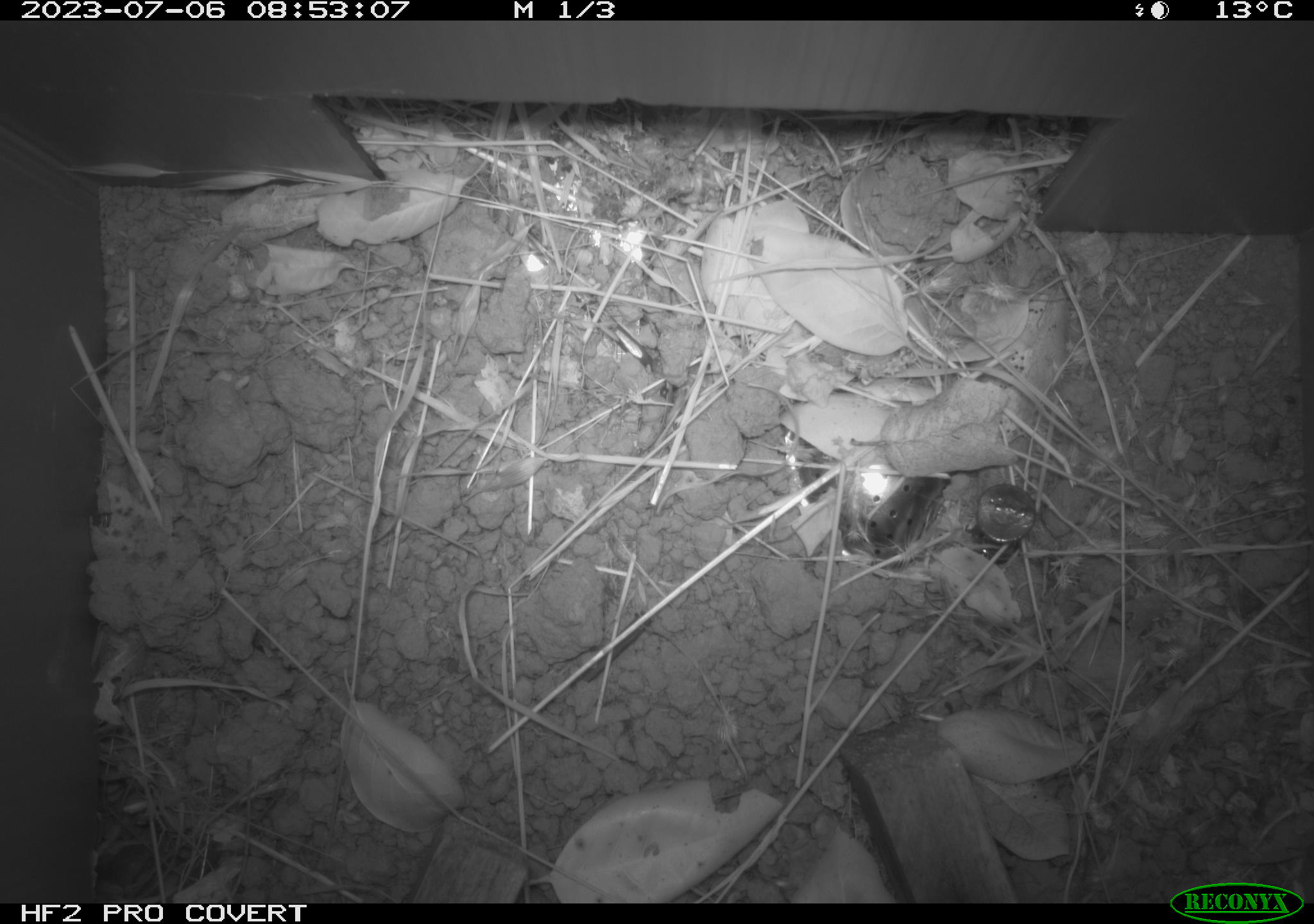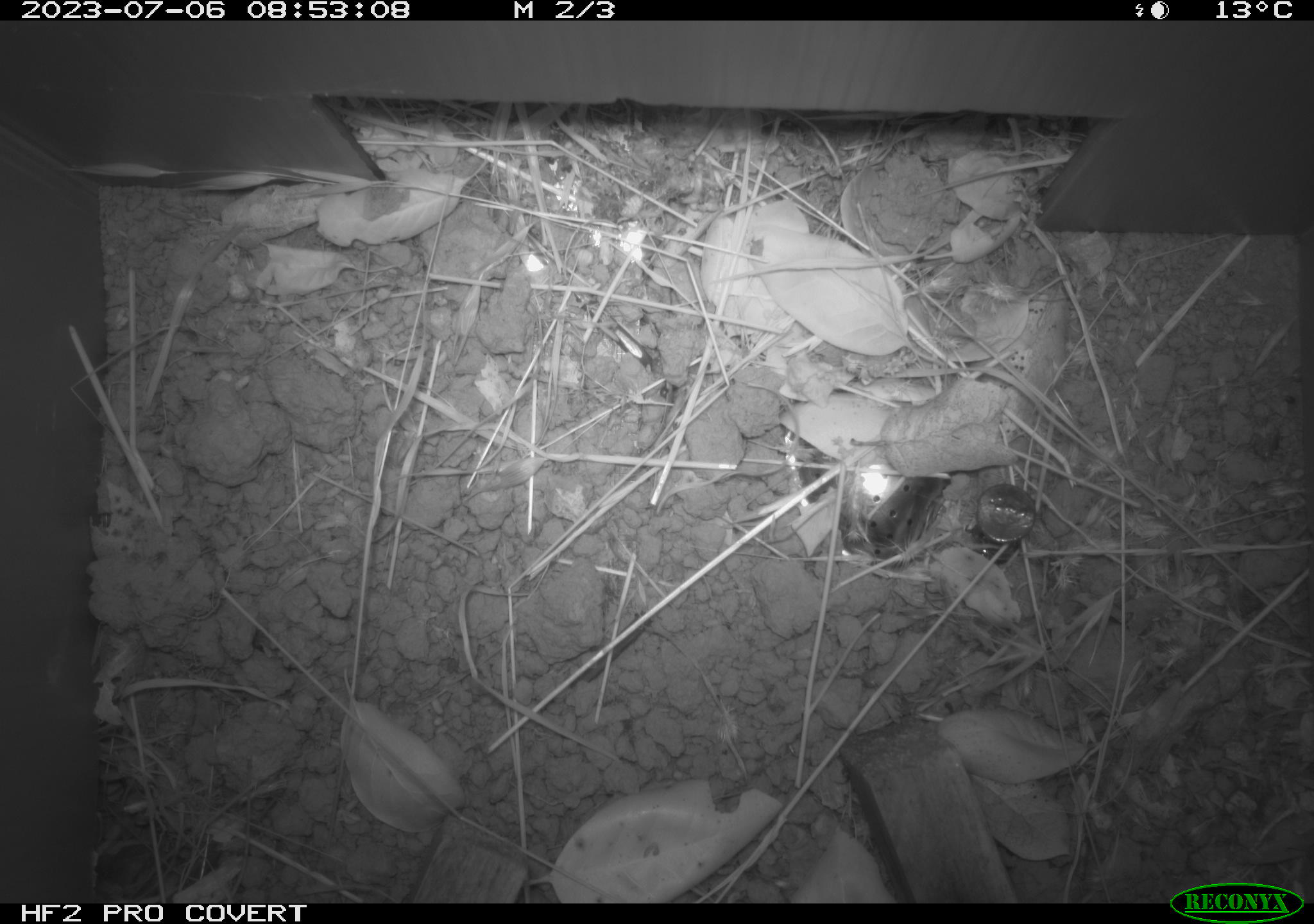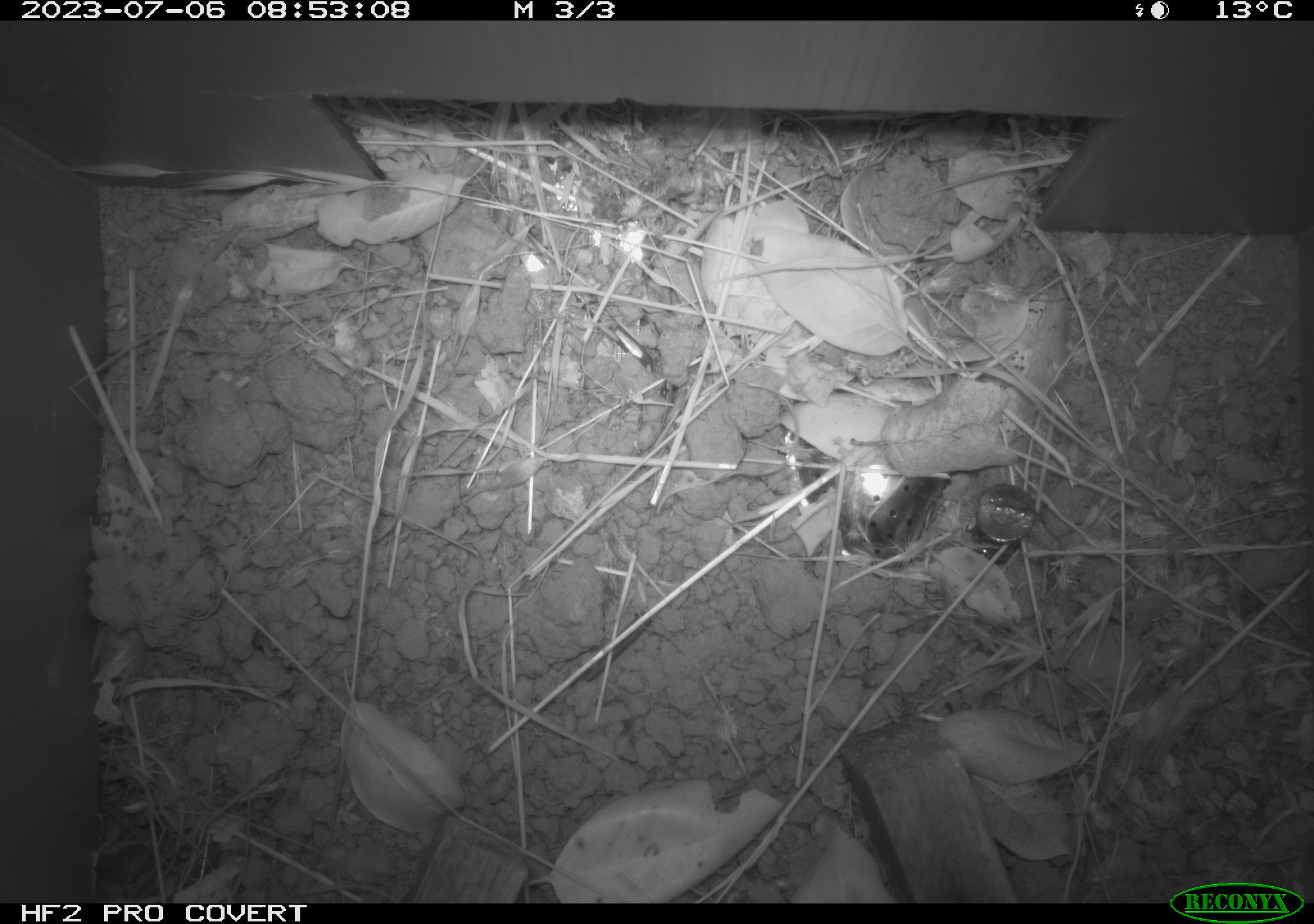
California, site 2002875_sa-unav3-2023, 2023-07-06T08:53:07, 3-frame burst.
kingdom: Animalia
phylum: Chordata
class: Mammalia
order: Rodentia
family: Cricetidae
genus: Microtus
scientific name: Microtus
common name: meadow vole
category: microtus species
Microtus species (meadow vole) (Microtus).